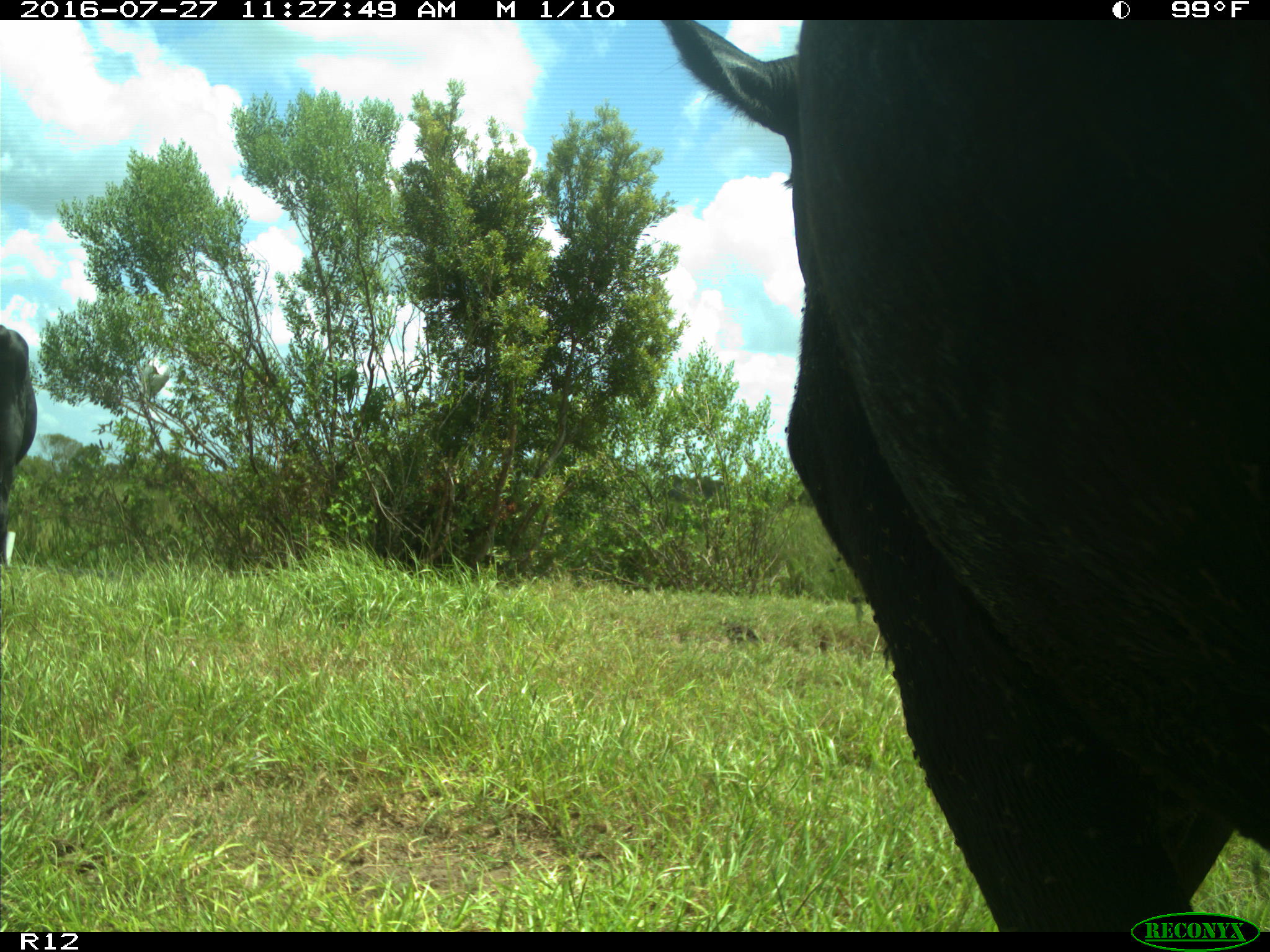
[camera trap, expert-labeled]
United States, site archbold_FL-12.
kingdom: Animalia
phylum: Chordata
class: Mammalia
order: Artiodactyla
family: Bovidae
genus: Bos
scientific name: Bos taurus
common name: domestic cow